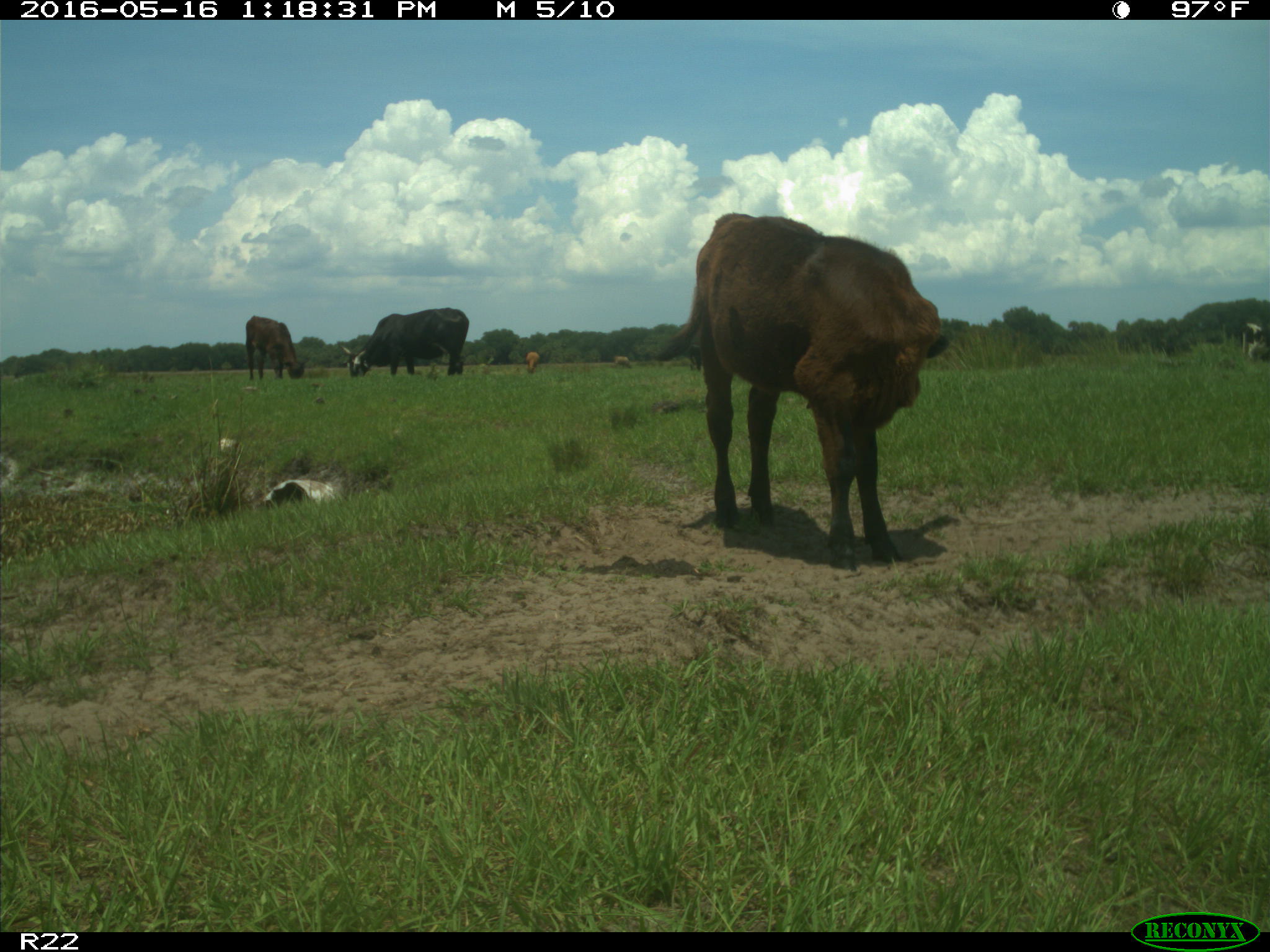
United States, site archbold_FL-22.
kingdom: Animalia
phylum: Chordata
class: Mammalia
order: Artiodactyla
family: Bovidae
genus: Bos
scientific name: Bos taurus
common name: domestic cow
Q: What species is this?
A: Bos taurus (domestic cow).